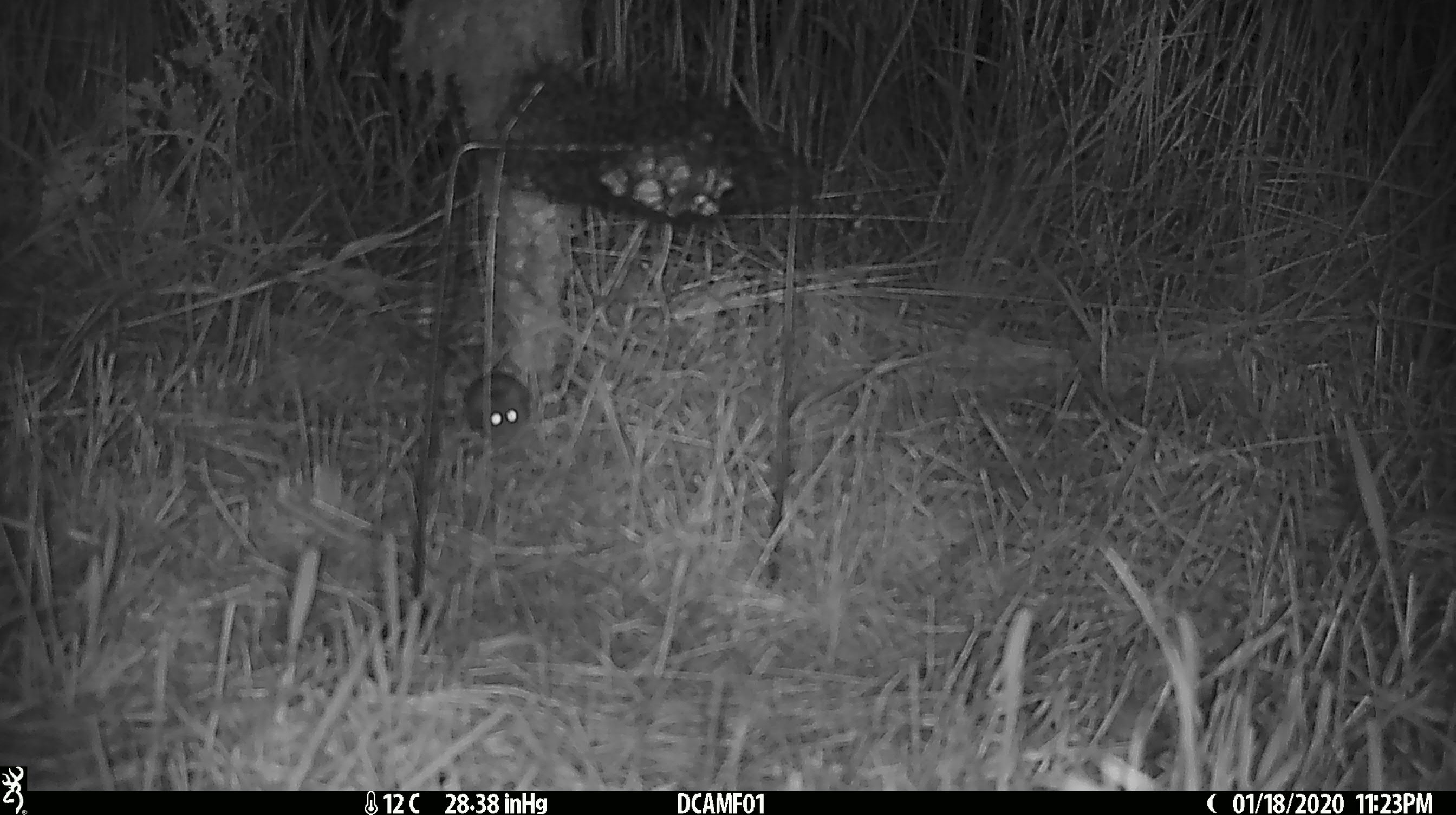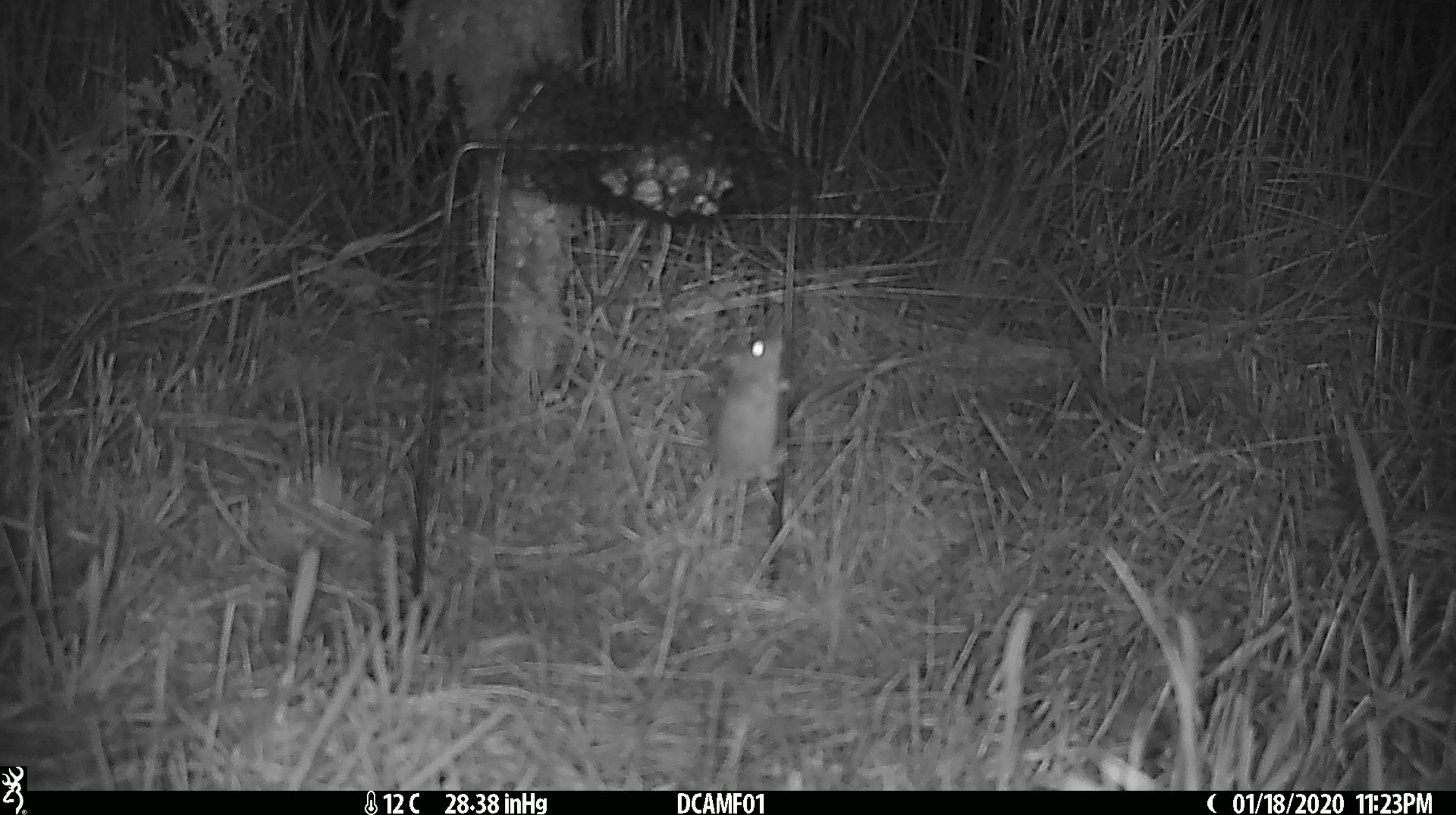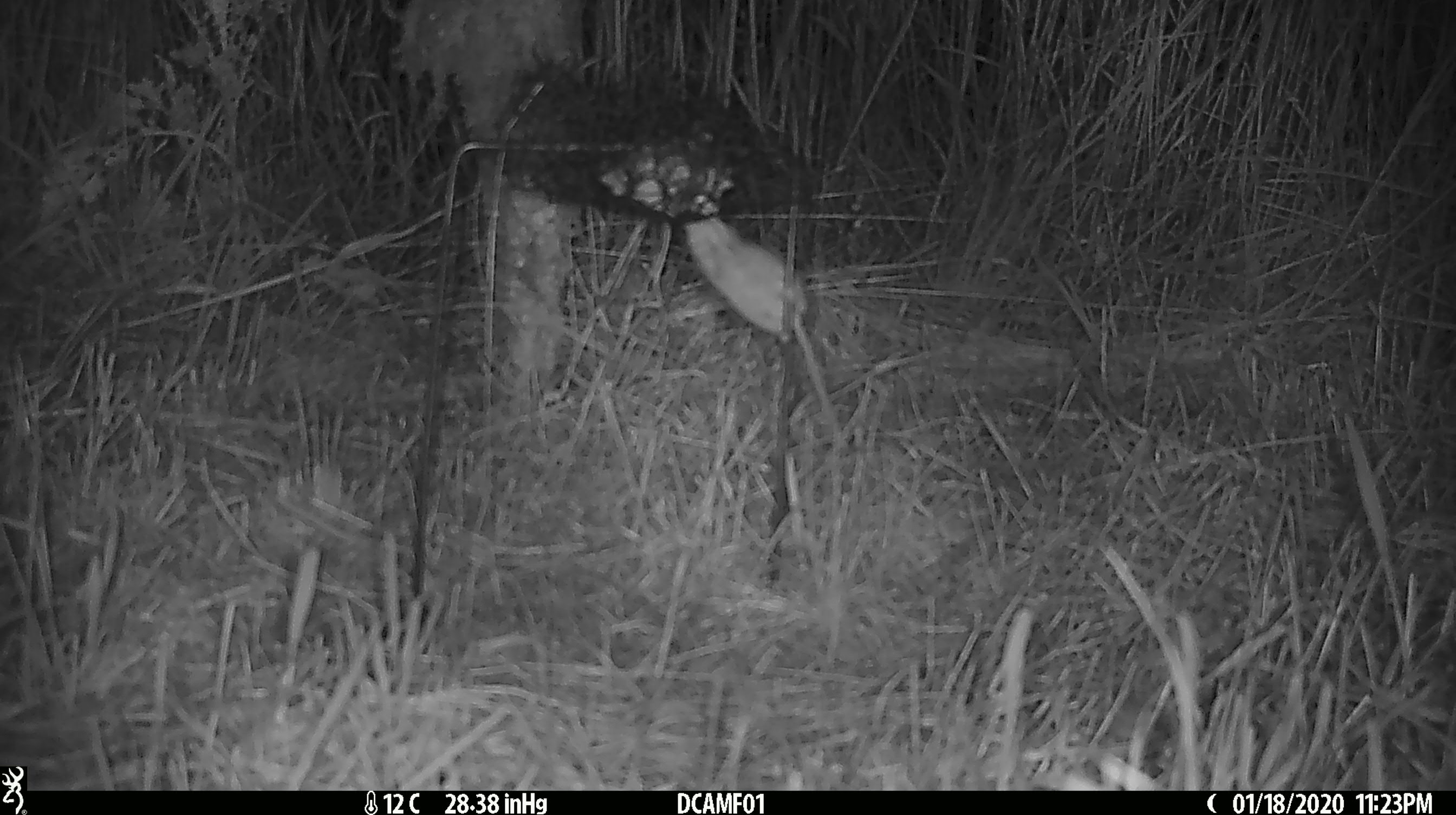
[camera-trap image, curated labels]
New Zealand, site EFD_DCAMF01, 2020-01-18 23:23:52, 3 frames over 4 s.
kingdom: Animalia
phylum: Chordata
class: Mammalia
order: Rodentia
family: Muridae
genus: Mus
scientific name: Mus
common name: mouse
Mouse (Mus).